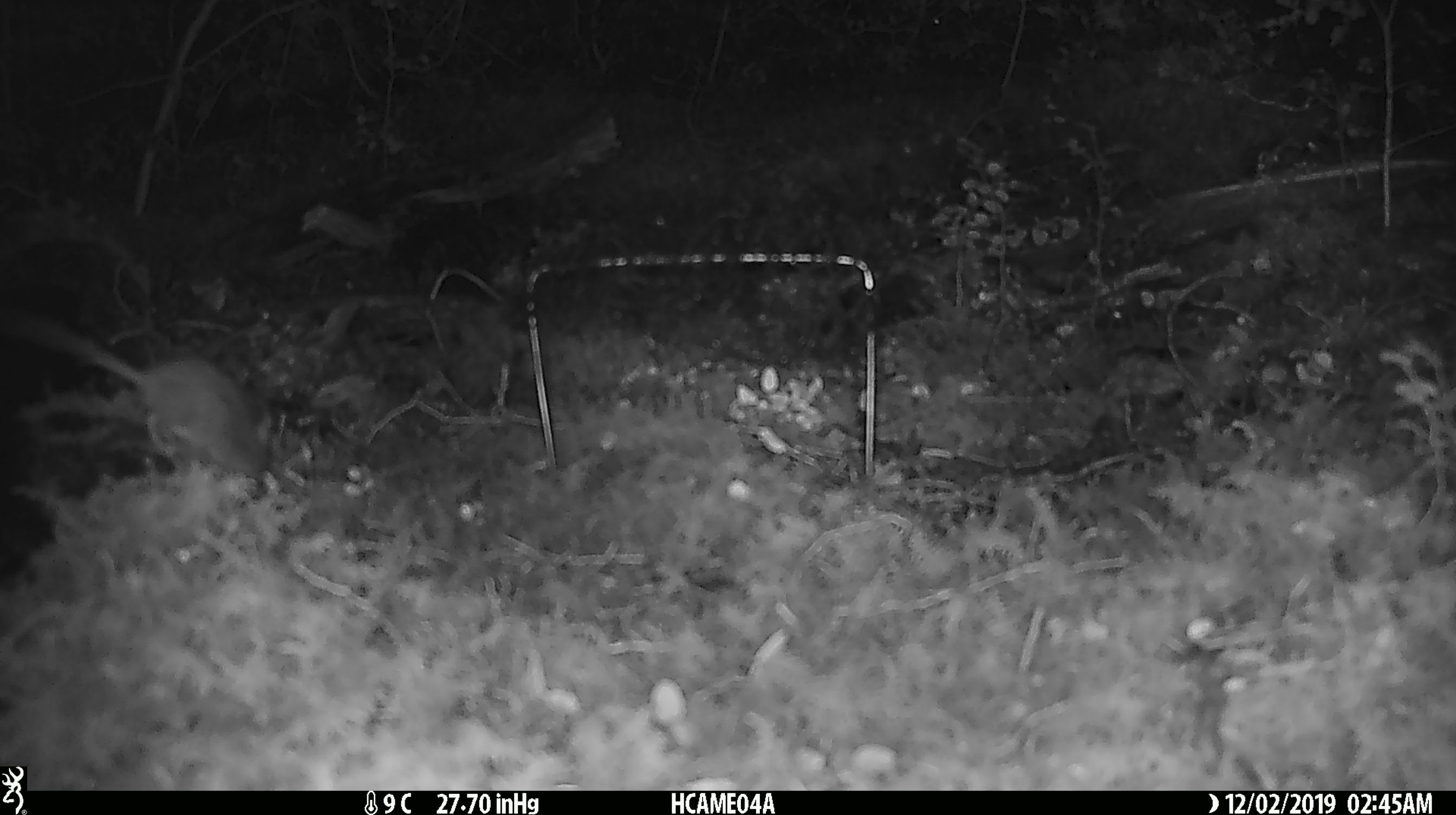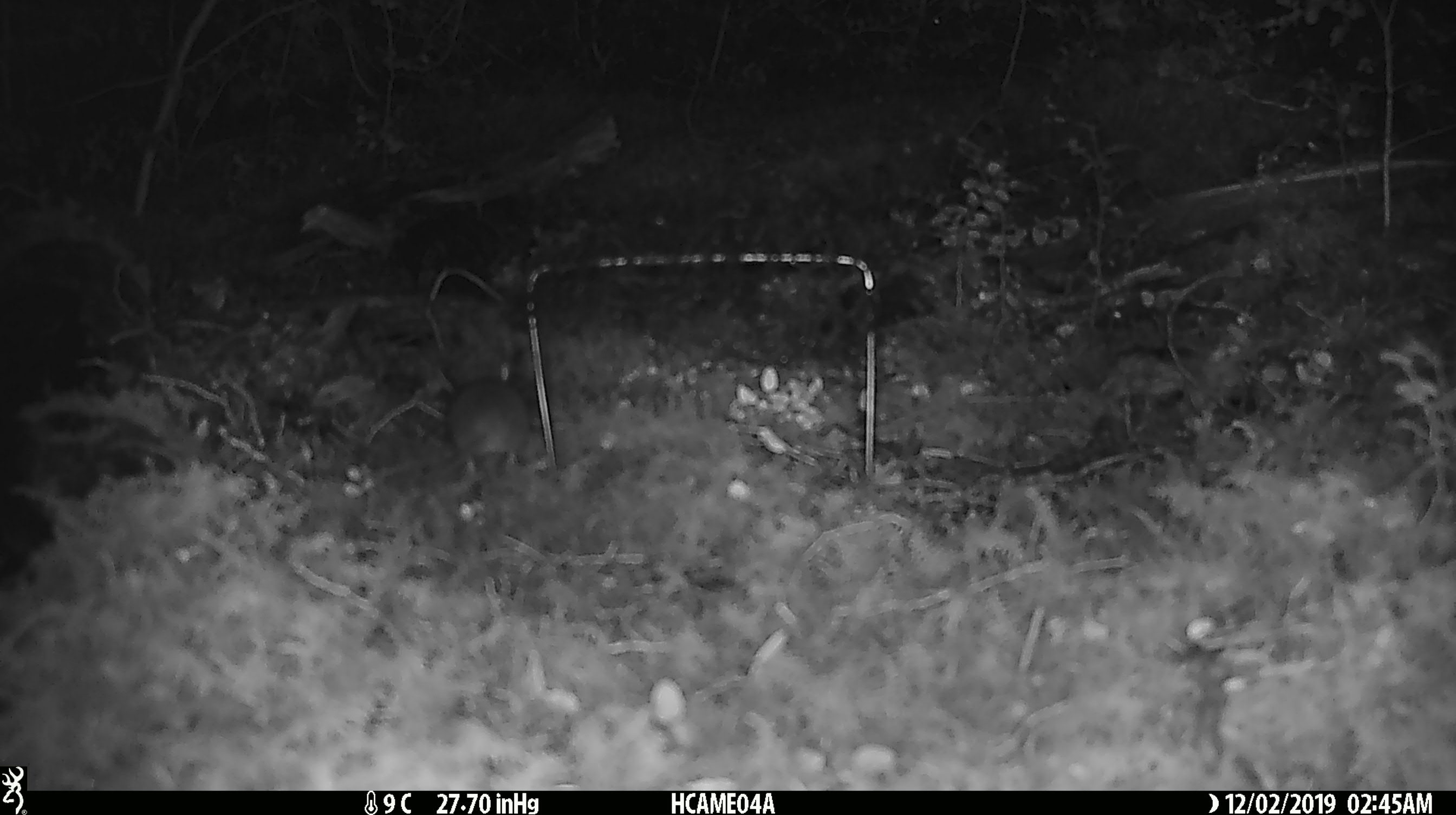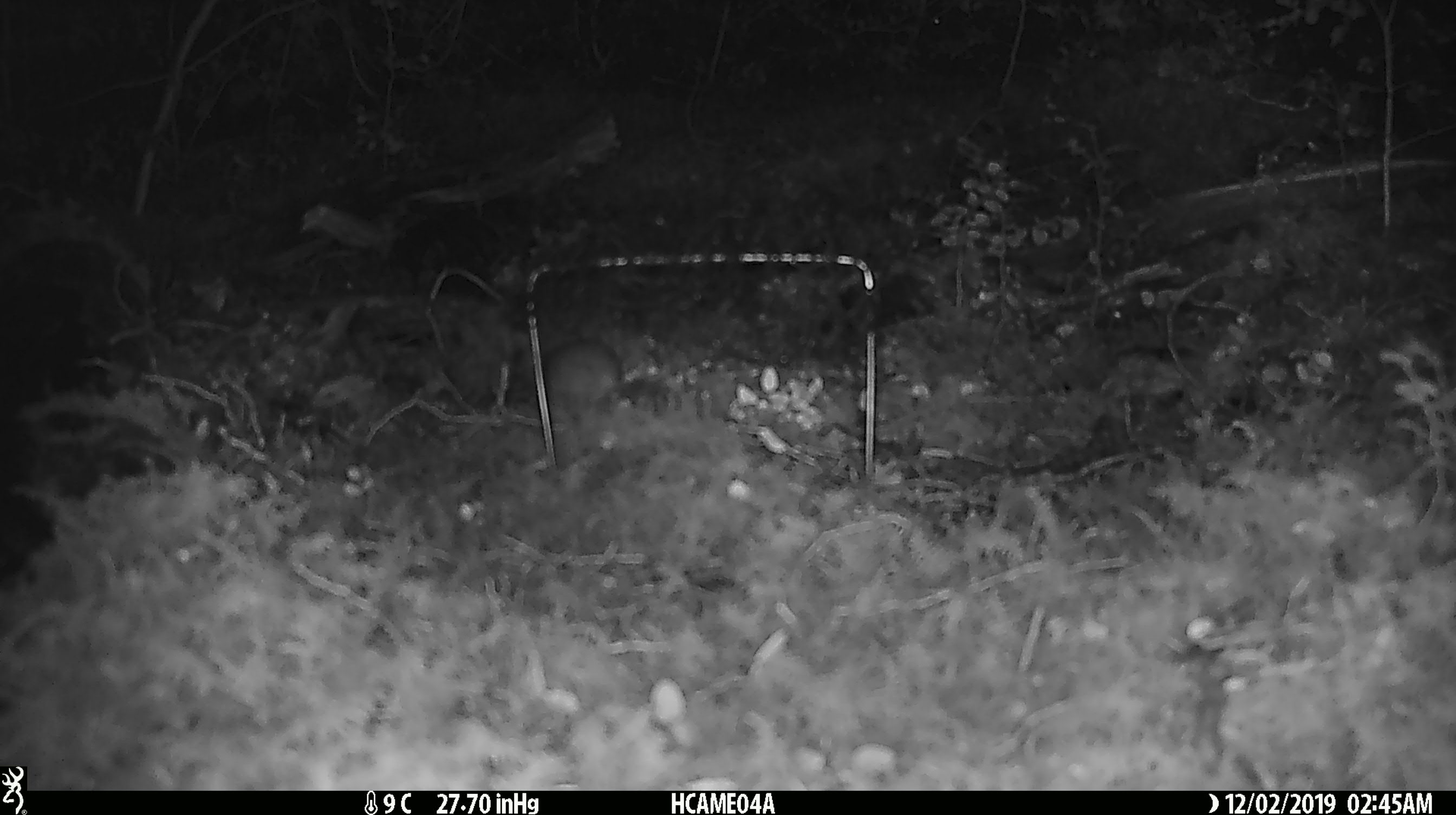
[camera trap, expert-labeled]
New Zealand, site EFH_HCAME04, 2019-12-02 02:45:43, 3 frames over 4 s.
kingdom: Animalia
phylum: Chordata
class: Mammalia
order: Rodentia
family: Muridae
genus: Mus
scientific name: Mus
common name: mouse